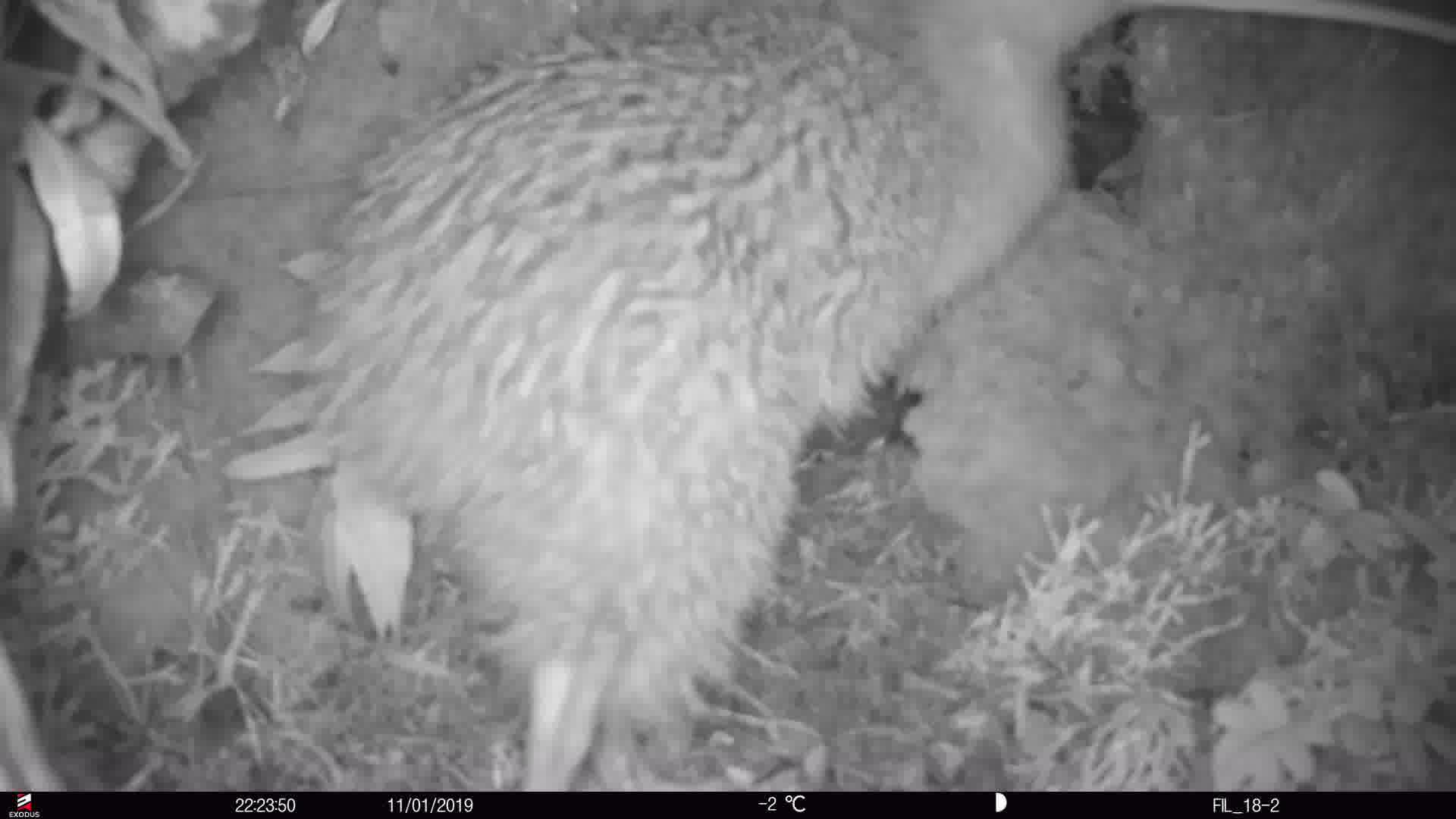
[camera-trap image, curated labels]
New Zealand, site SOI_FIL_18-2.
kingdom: Animalia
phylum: Chordata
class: Aves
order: Apterygiformes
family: Apterygidae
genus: Apteryx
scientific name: Apteryx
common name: kiwi